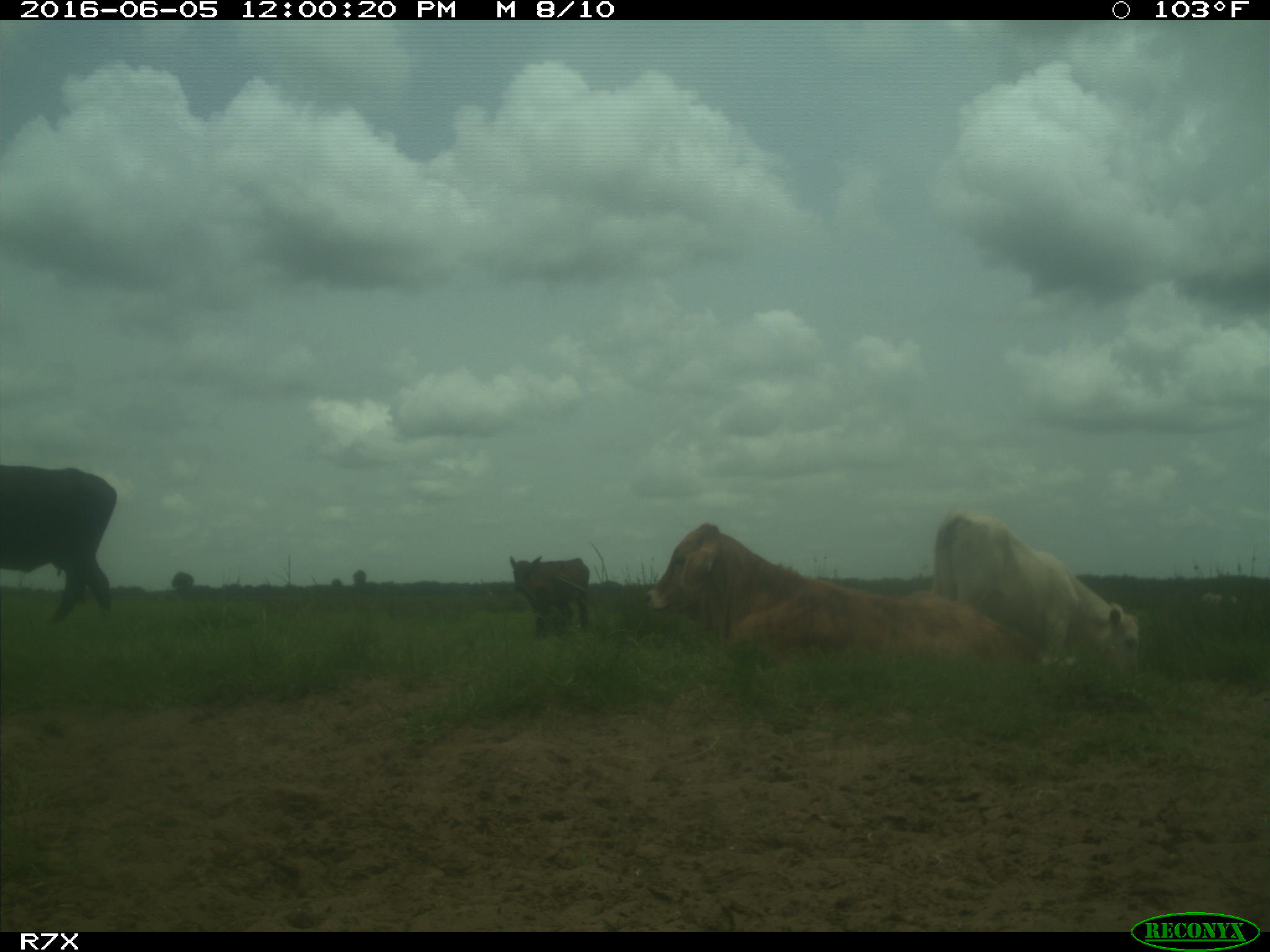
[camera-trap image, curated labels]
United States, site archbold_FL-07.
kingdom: Animalia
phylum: Chordata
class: Mammalia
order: Artiodactyla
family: Bovidae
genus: Bos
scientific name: Bos taurus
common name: domestic cow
Bos taurus (domestic cow).